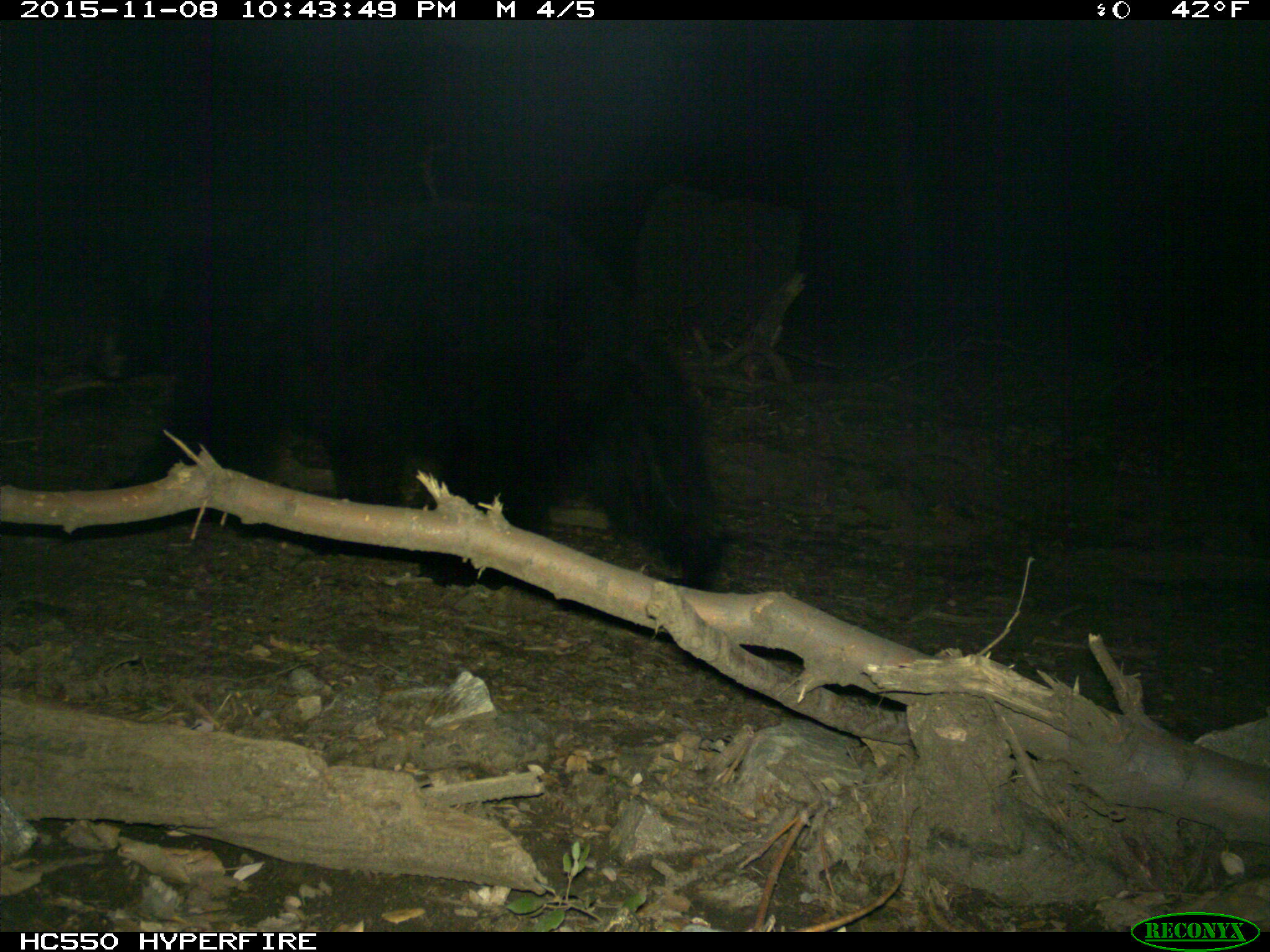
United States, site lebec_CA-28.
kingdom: Animalia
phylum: Chordata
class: Mammalia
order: Carnivora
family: Ursidae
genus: Ursus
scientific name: Ursus americanus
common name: american black bear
Ursus americanus (american black bear).